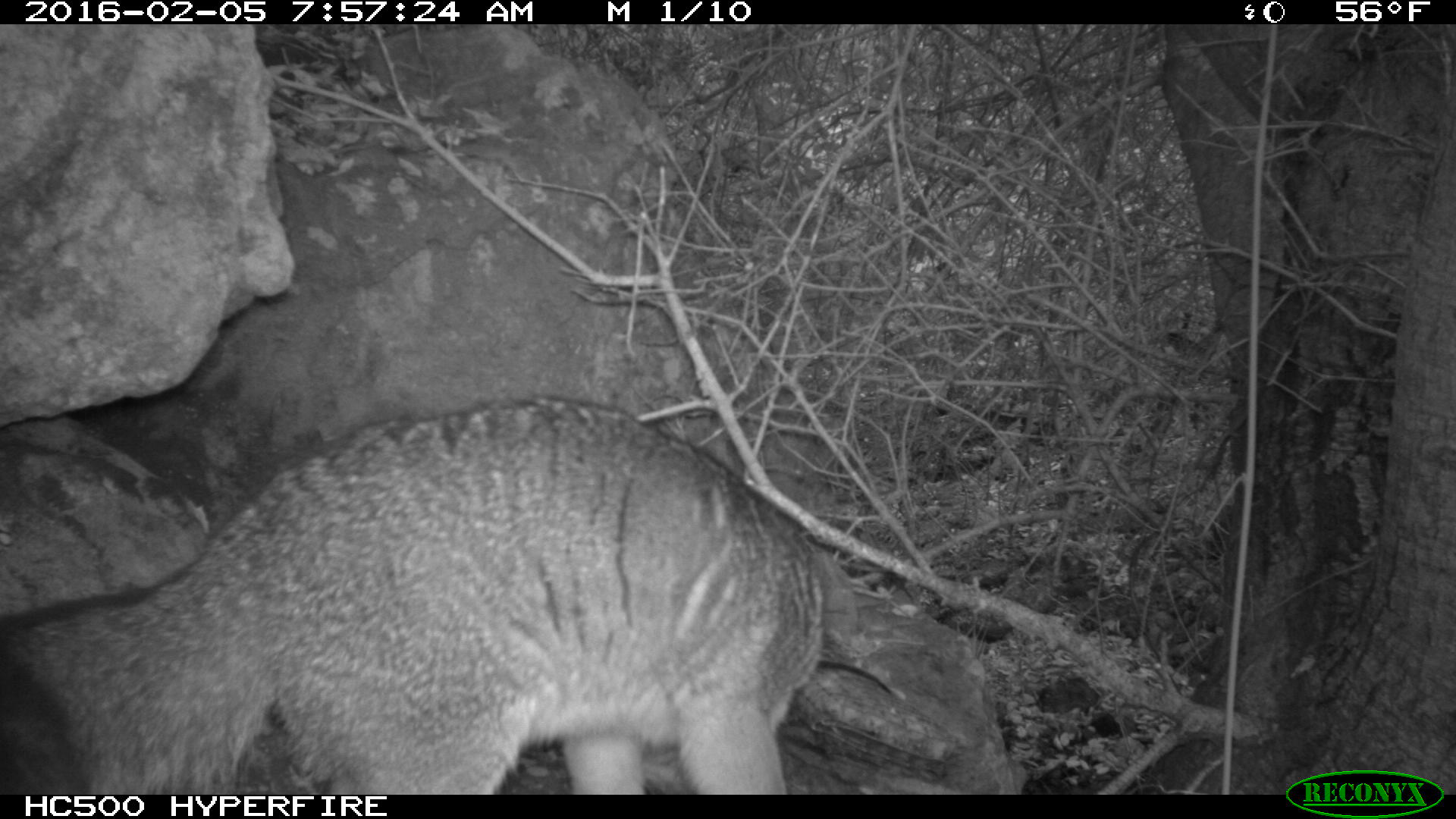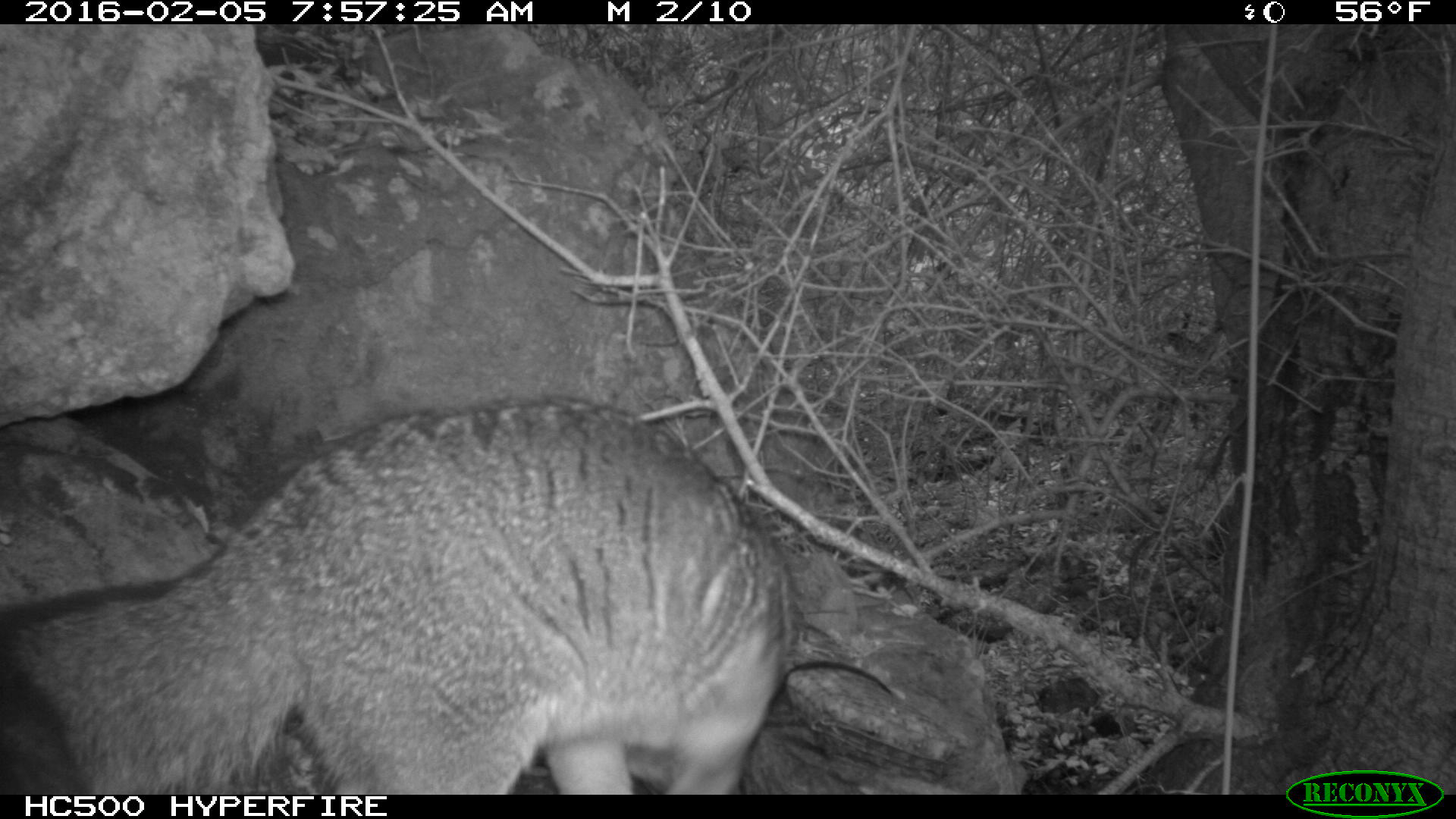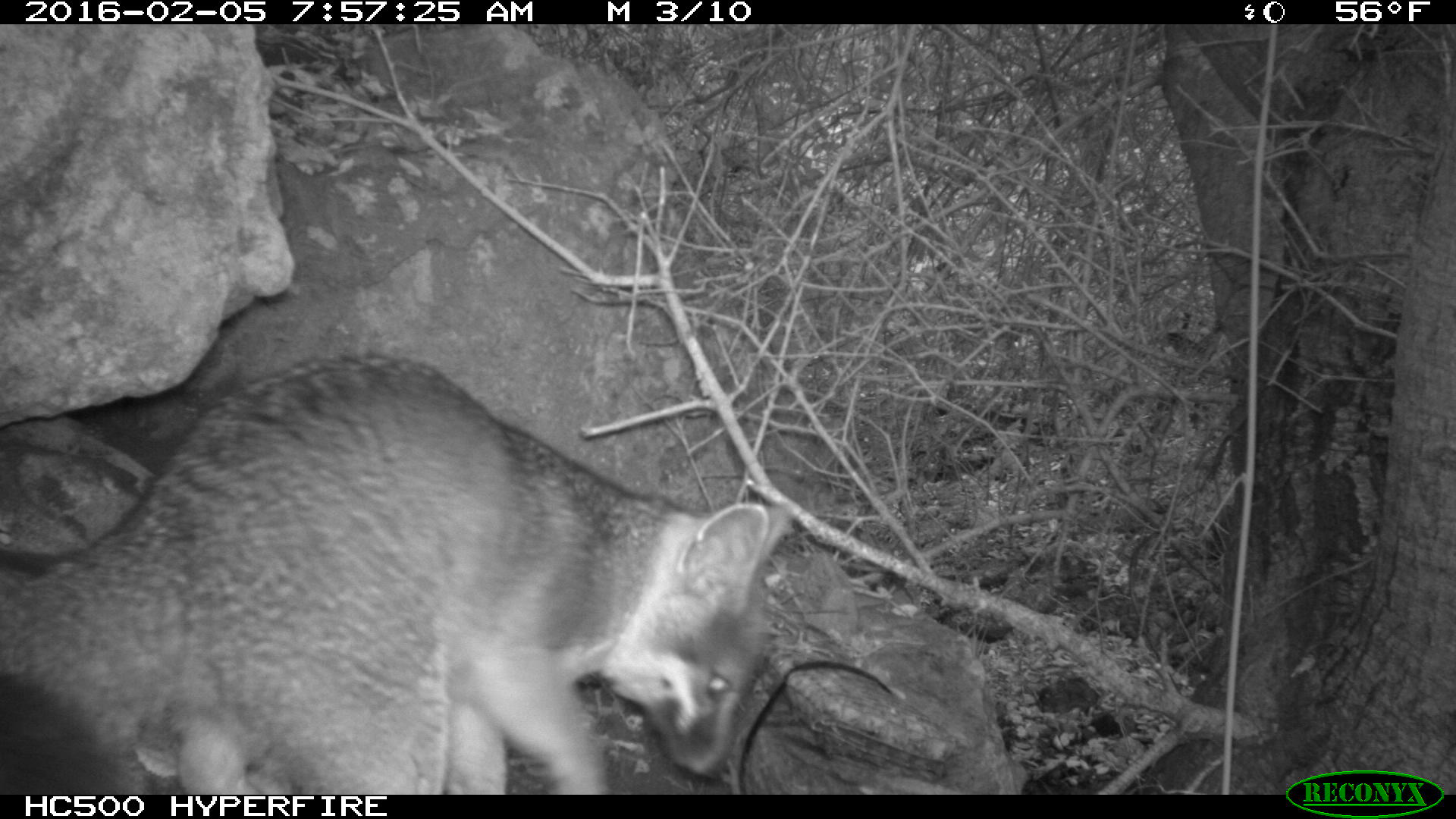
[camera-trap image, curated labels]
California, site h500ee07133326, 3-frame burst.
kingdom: Animalia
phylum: Chordata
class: Mammalia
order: Carnivora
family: Canidae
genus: Urocyon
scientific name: Urocyon littoralis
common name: island fox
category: fox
Fox (island fox) (Urocyon littoralis).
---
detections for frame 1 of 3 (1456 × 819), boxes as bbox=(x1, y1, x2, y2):
fox: bbox=(0, 394, 827, 795)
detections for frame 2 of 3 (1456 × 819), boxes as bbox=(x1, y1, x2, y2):
fox: bbox=(0, 395, 808, 795)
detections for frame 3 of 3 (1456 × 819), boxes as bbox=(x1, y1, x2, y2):
fox: bbox=(0, 353, 792, 792)